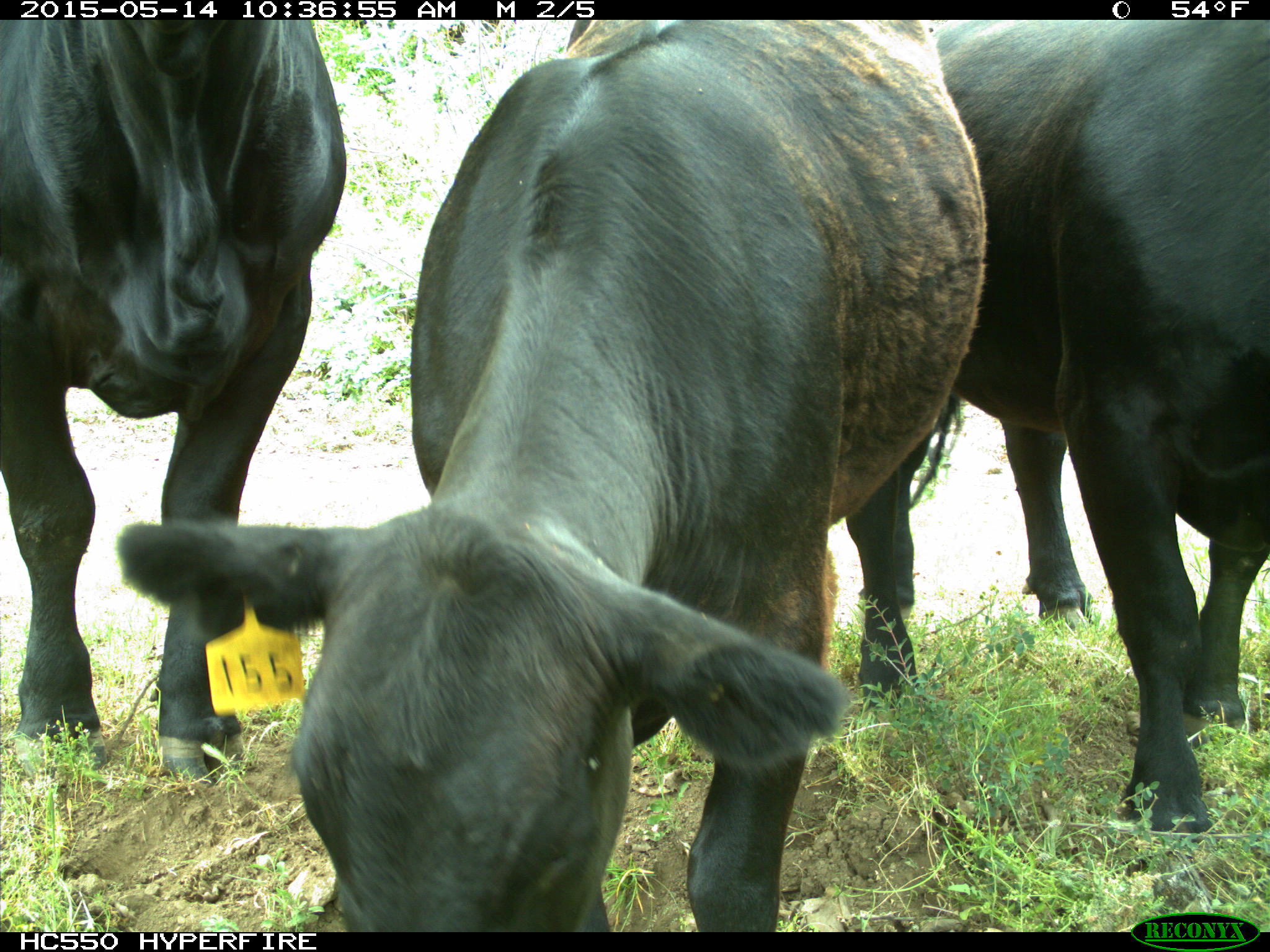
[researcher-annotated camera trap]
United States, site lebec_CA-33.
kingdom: Animalia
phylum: Chordata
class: Mammalia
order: Artiodactyla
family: Bovidae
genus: Bos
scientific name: Bos taurus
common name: domestic cow